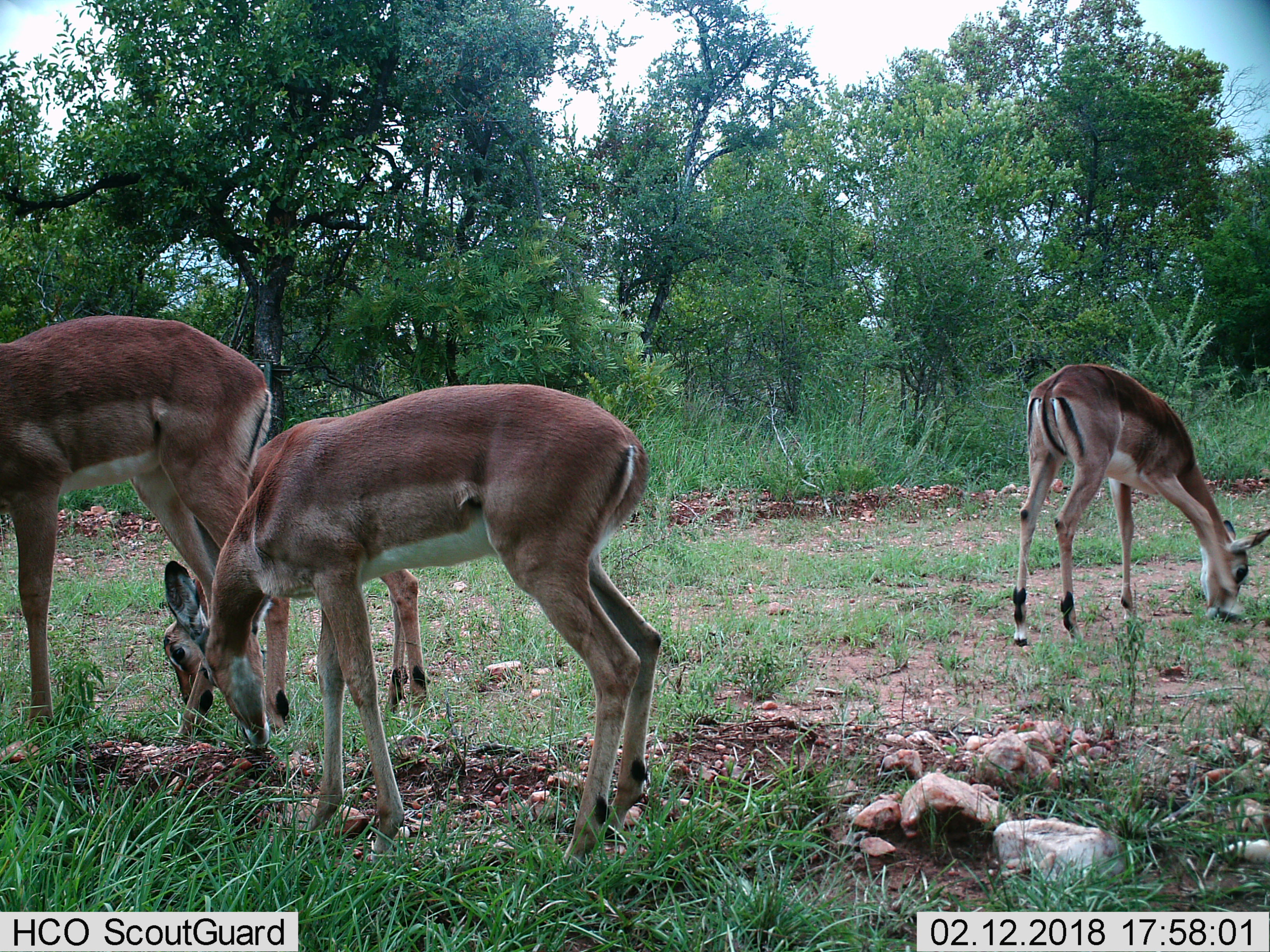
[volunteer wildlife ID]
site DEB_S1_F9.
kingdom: Animalia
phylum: Chordata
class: Mammalia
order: Artiodactyla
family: Bovidae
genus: Aepyceros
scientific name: Aepyceros melampus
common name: impala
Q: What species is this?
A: Impala (Aepyceros melampus).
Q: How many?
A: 4.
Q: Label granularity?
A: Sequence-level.